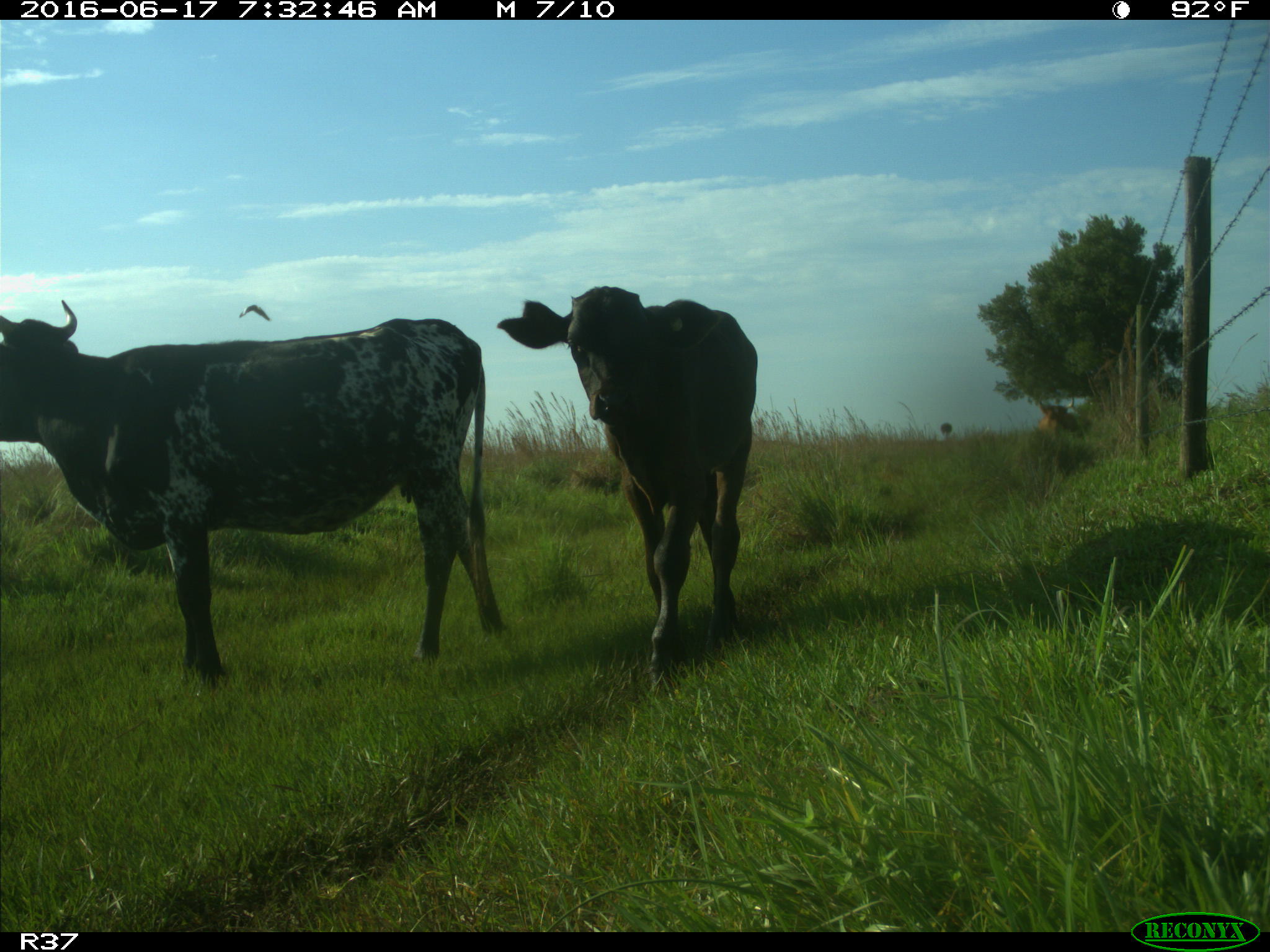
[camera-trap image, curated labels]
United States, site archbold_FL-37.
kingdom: Animalia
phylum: Chordata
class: Mammalia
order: Artiodactyla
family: Bovidae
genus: Bos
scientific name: Bos taurus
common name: domestic cow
Bos taurus (domestic cow).